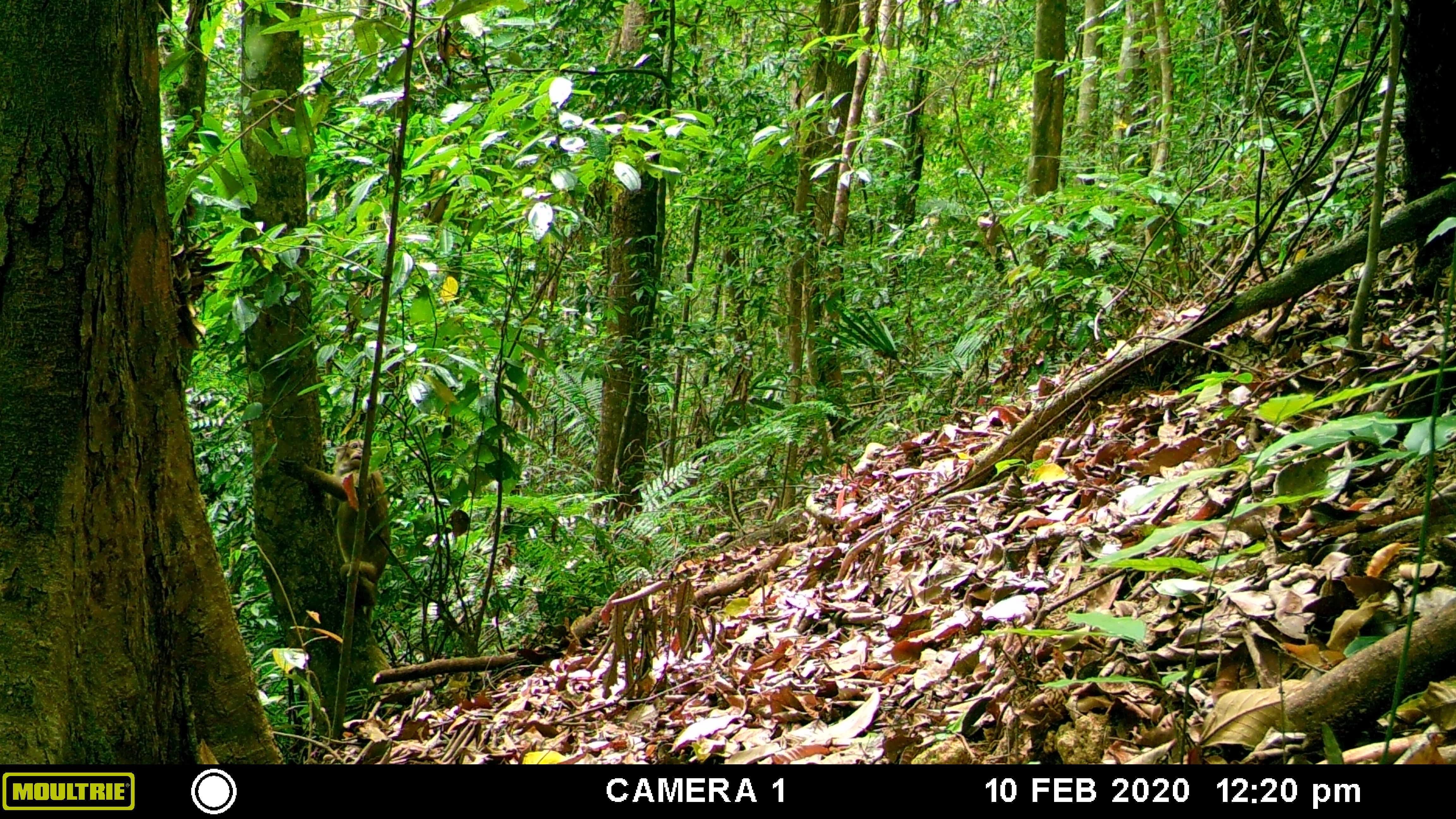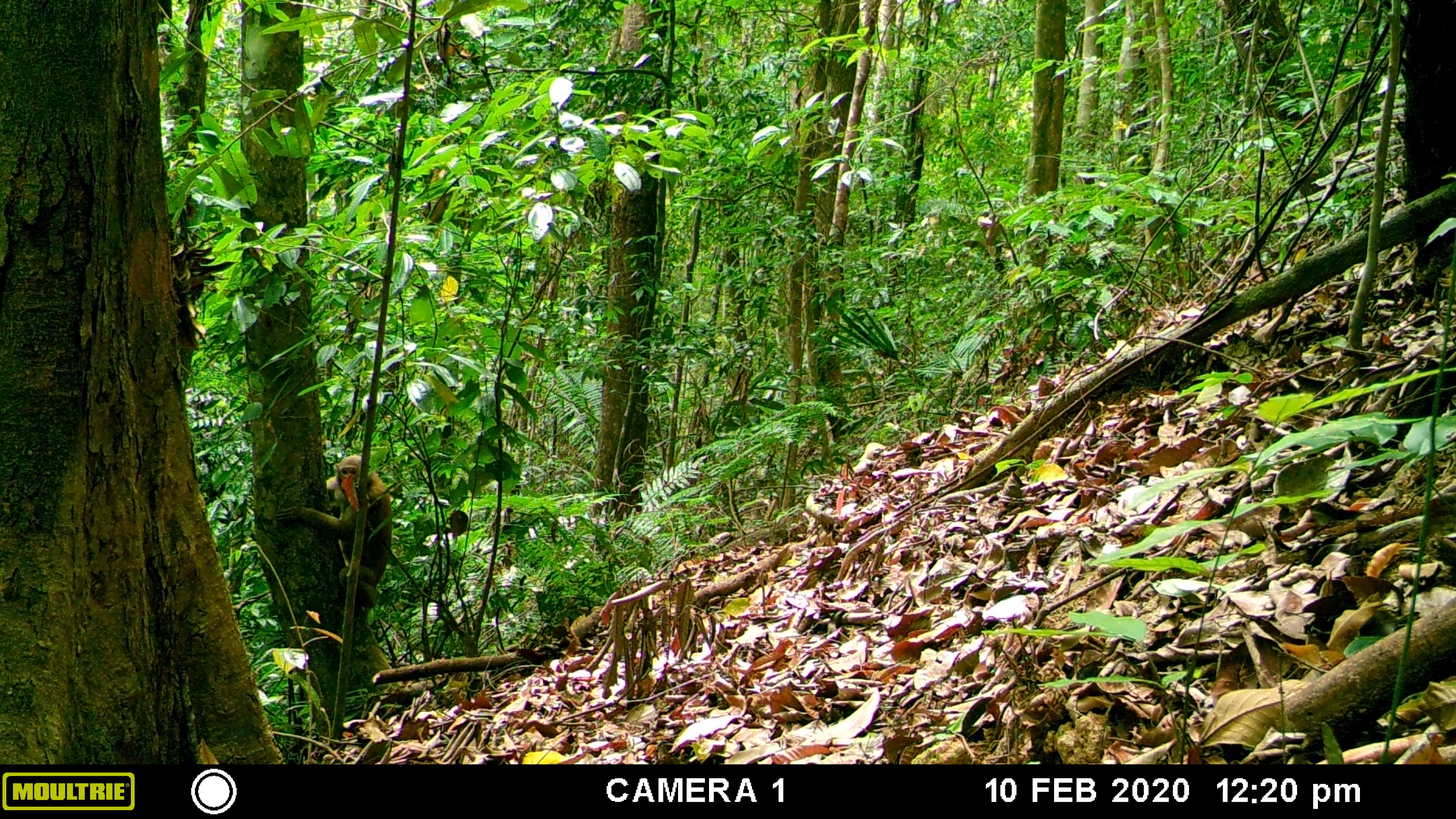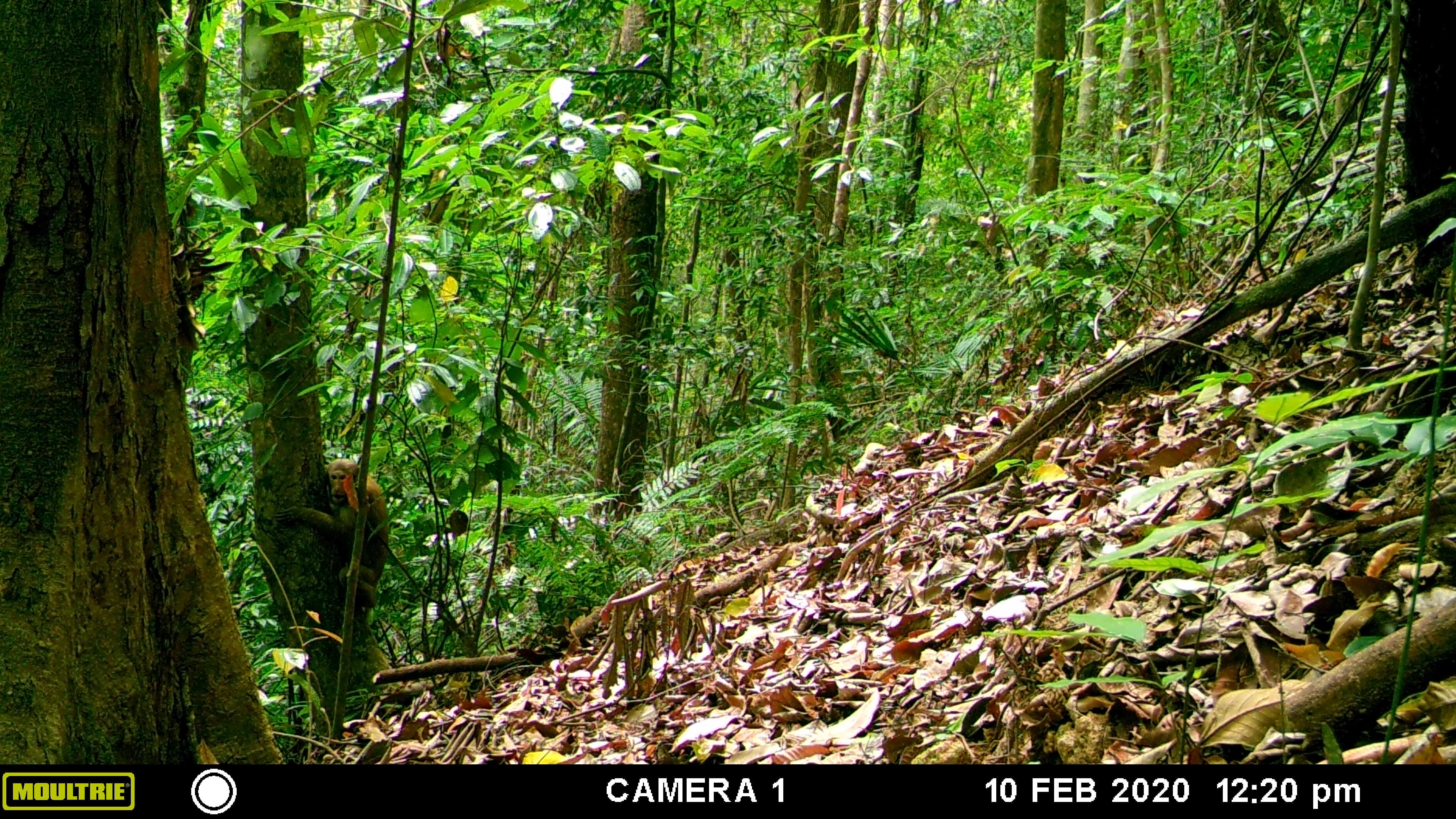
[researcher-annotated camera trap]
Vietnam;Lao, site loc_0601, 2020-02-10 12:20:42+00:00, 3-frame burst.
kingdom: Animalia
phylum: Chordata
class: Mammalia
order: Primates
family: Cercopithecidae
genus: Macaca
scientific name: Macaca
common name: macaques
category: assam or rhesus macaque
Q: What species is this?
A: Assam or rhesus macaque (macaques) (Macaca).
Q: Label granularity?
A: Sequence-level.